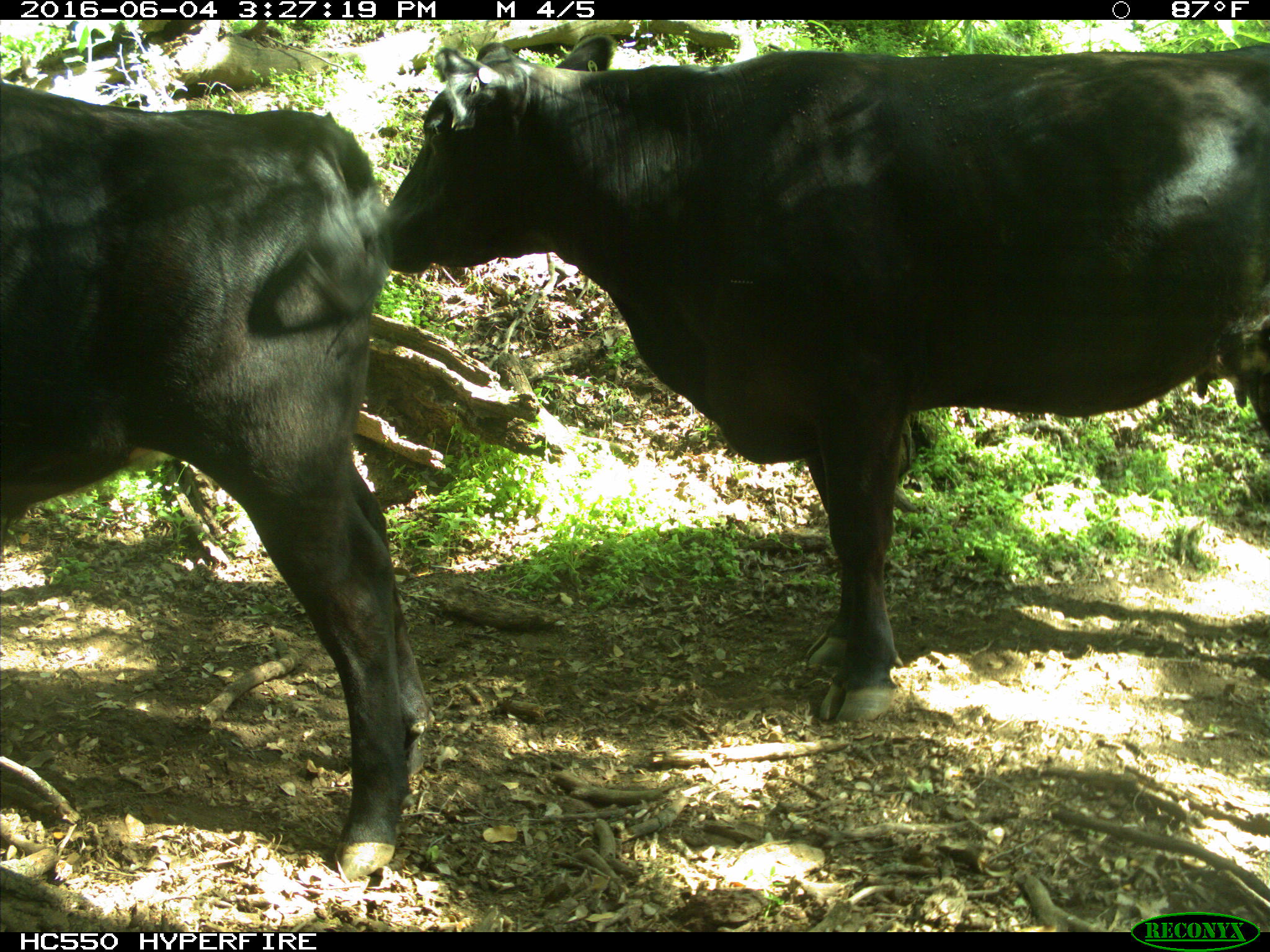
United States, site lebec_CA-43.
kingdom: Animalia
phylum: Chordata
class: Mammalia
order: Artiodactyla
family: Bovidae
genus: Bos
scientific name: Bos taurus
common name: domestic cow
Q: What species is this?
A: Bos taurus (domestic cow).